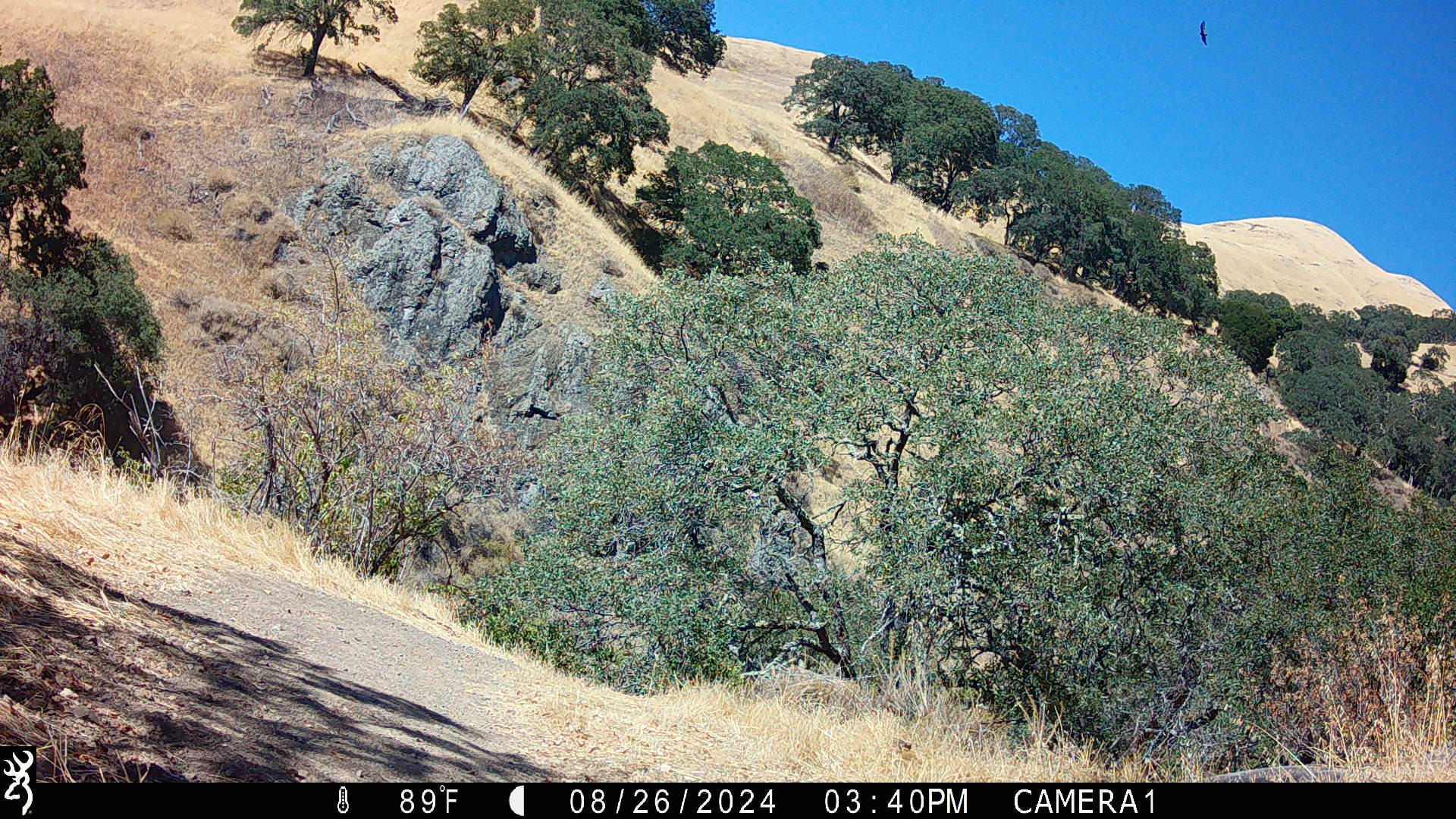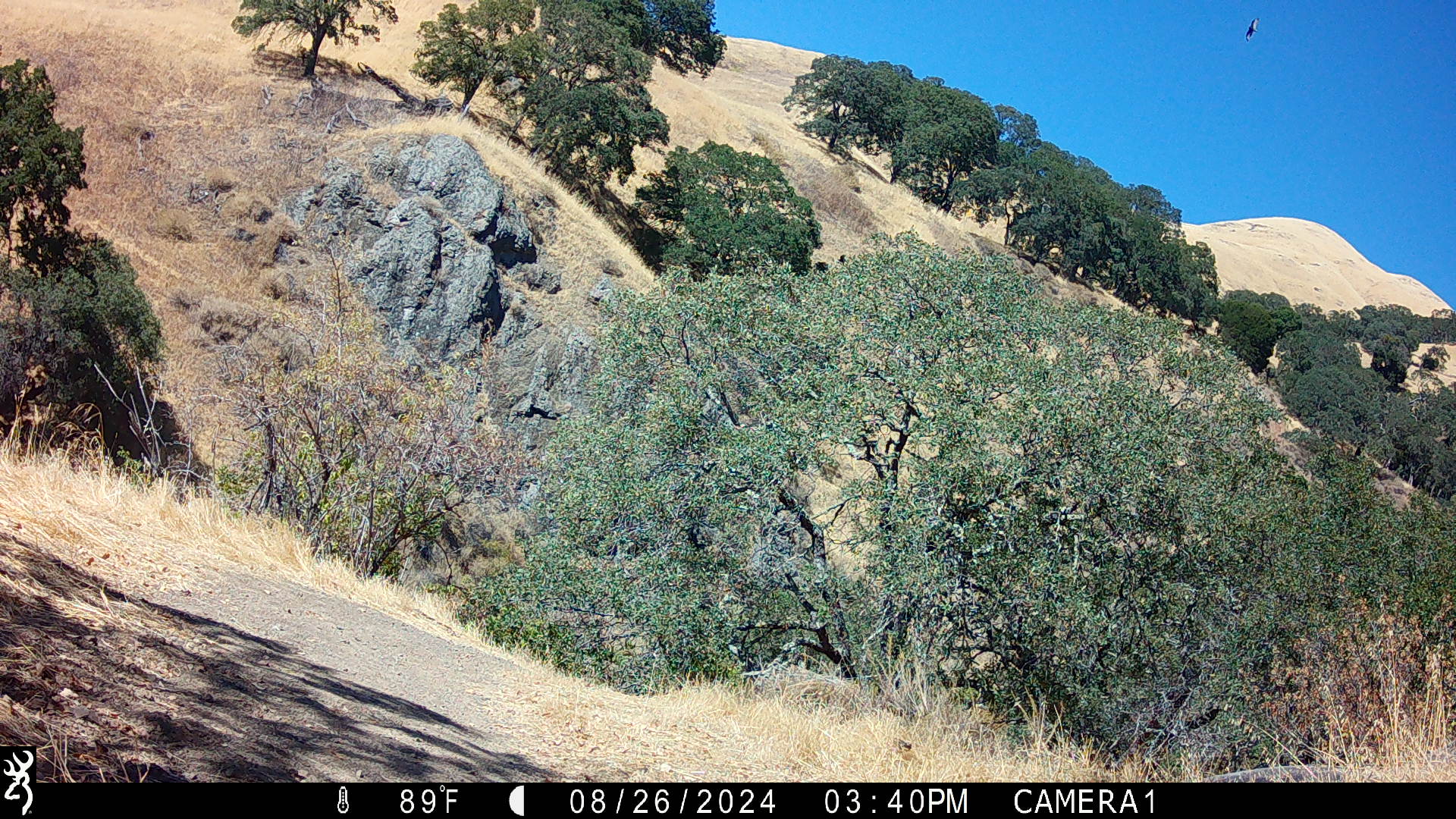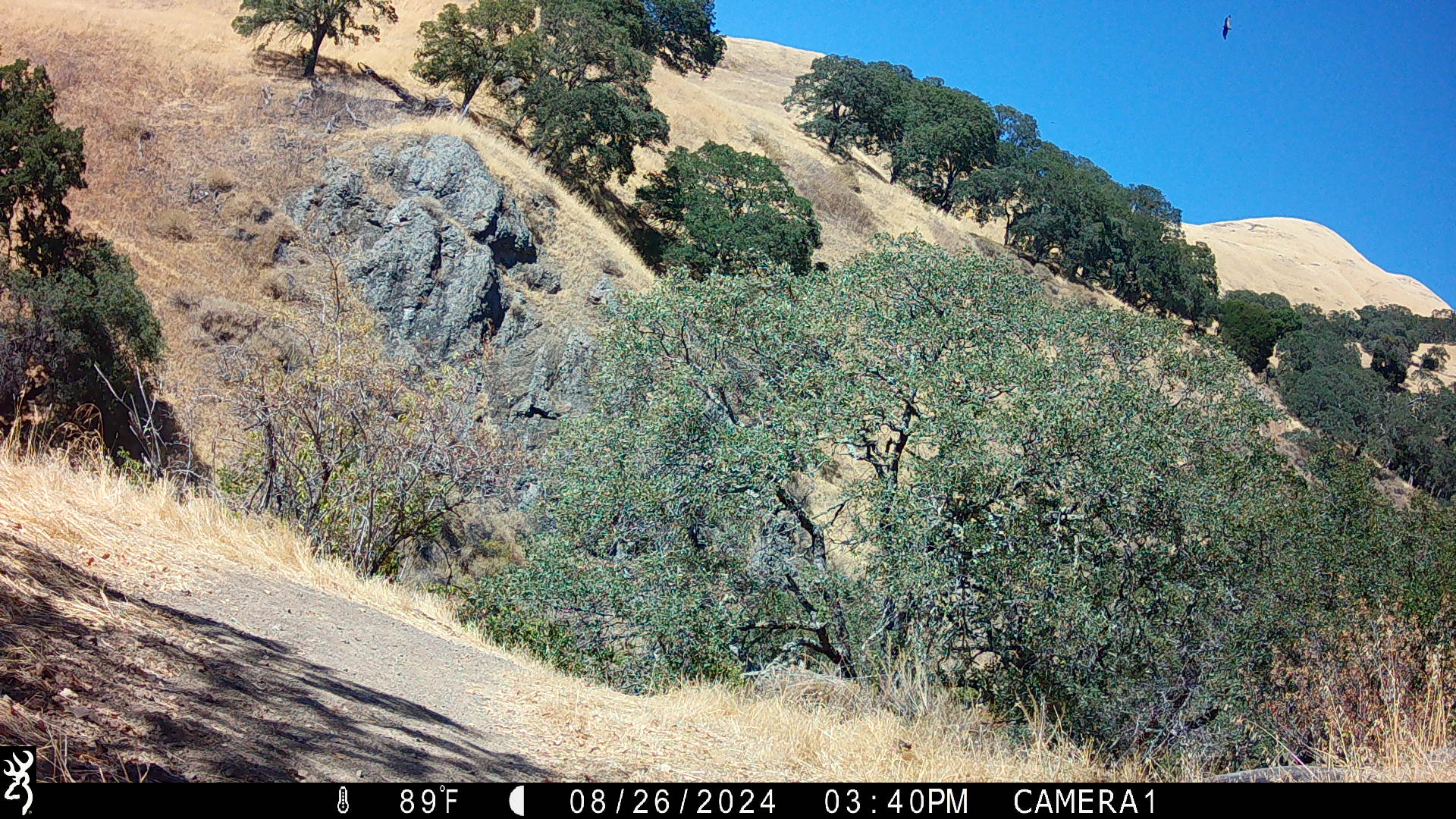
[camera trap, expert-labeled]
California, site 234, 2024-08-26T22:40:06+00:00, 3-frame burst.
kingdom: Animalia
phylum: Chordata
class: Aves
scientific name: Aves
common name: bird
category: unknown bird